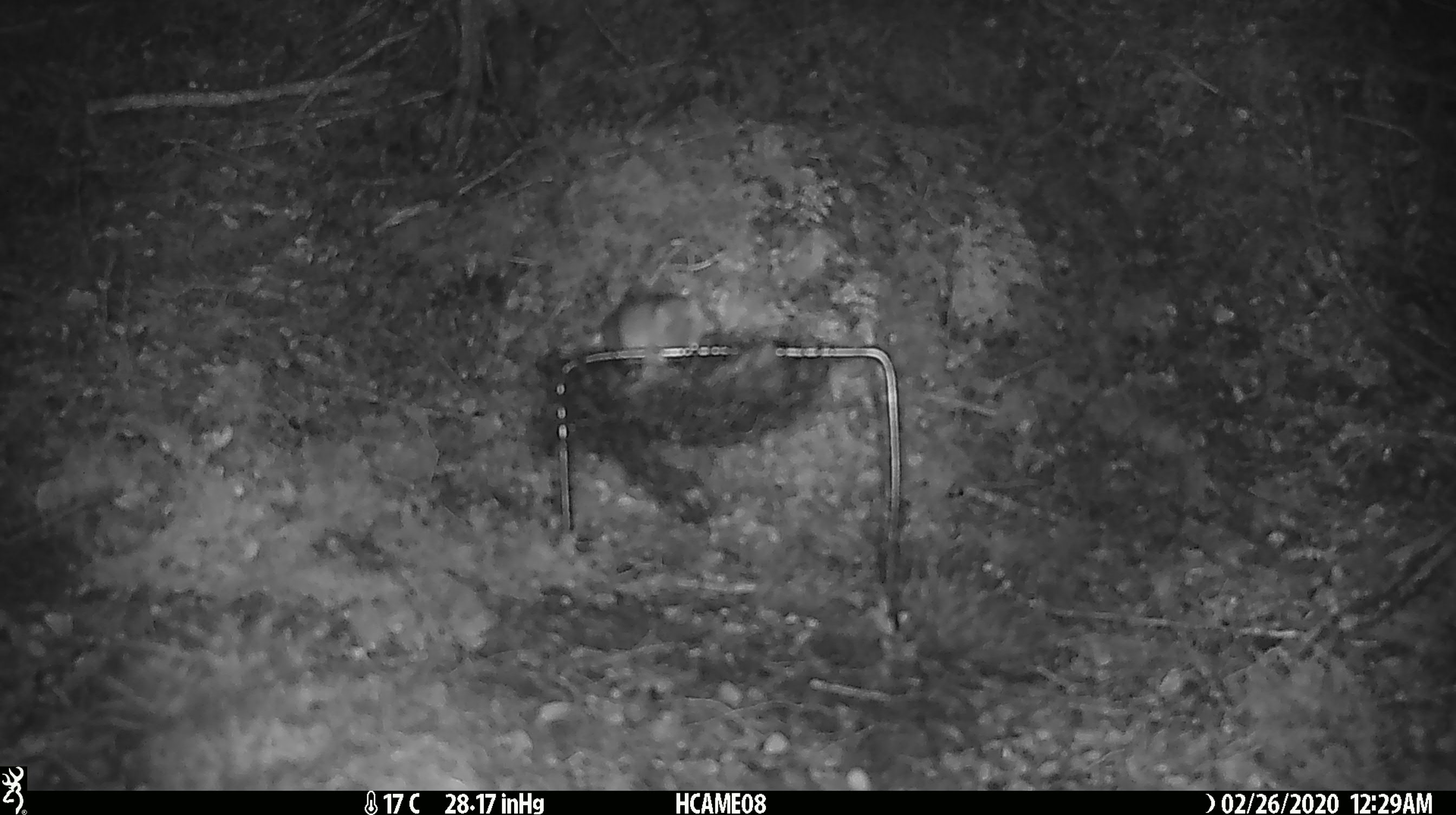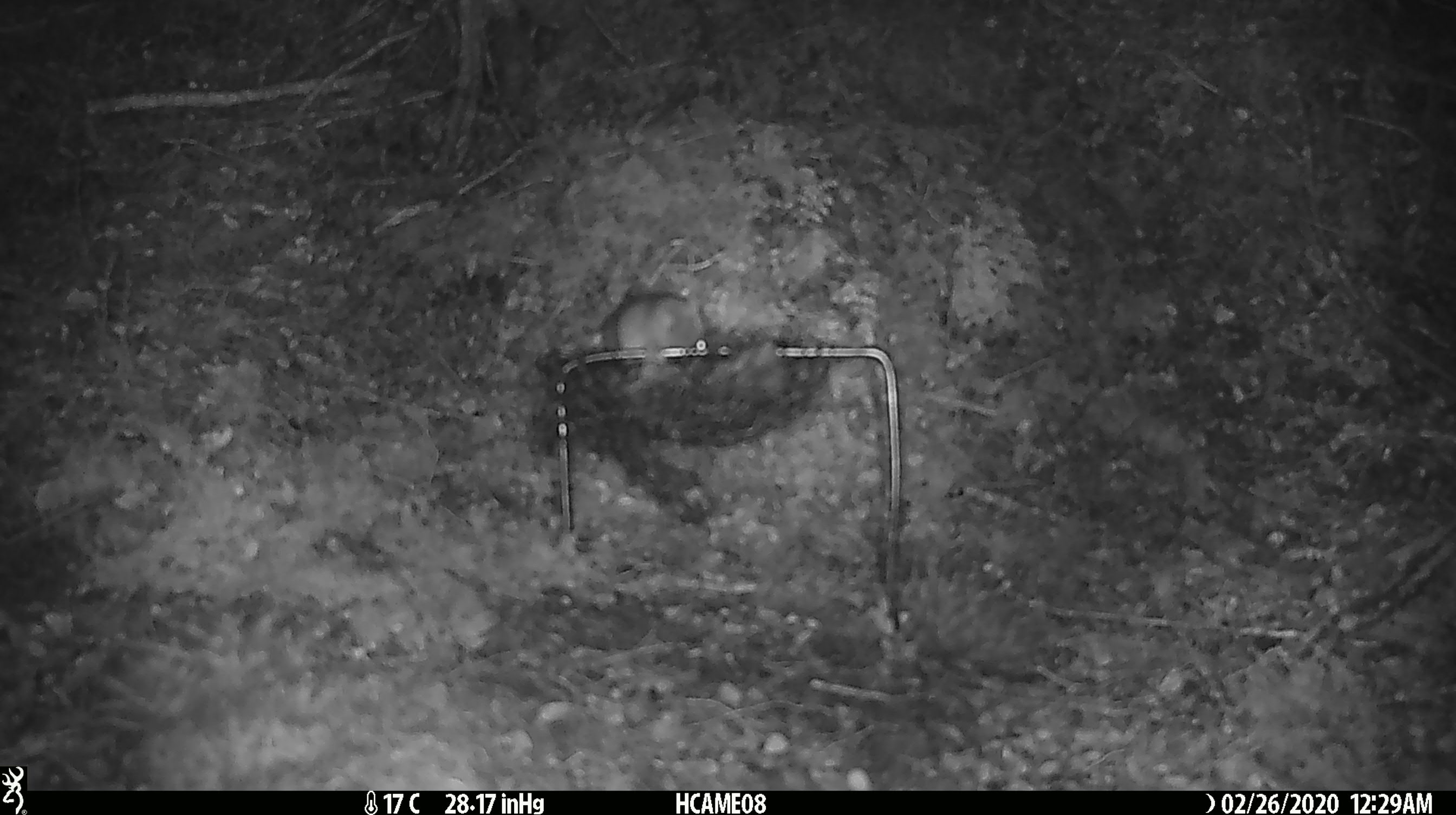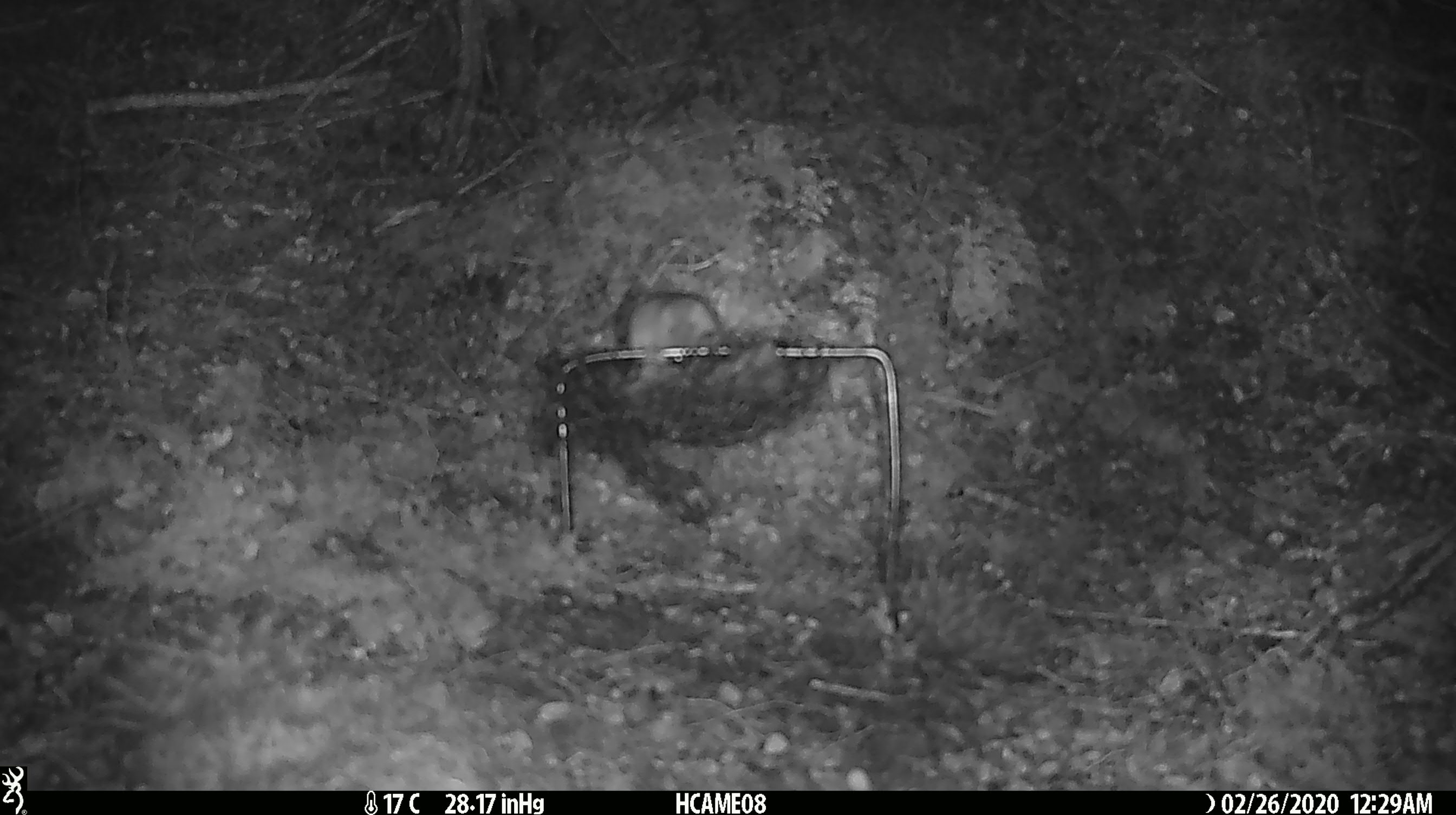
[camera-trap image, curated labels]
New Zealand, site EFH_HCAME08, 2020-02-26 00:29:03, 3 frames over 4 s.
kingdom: Animalia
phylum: Chordata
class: Mammalia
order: Rodentia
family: Muridae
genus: Mus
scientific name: Mus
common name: mouse